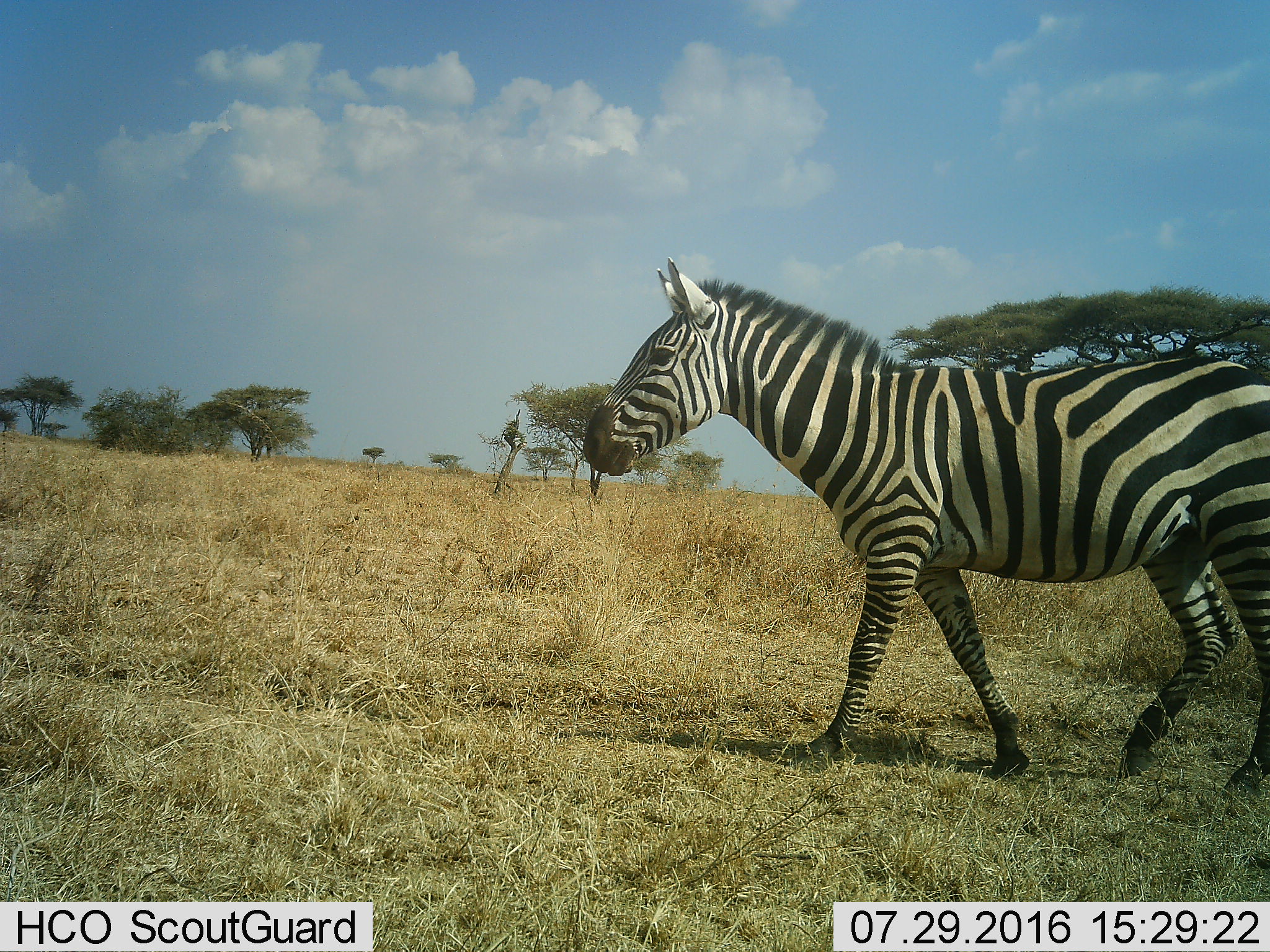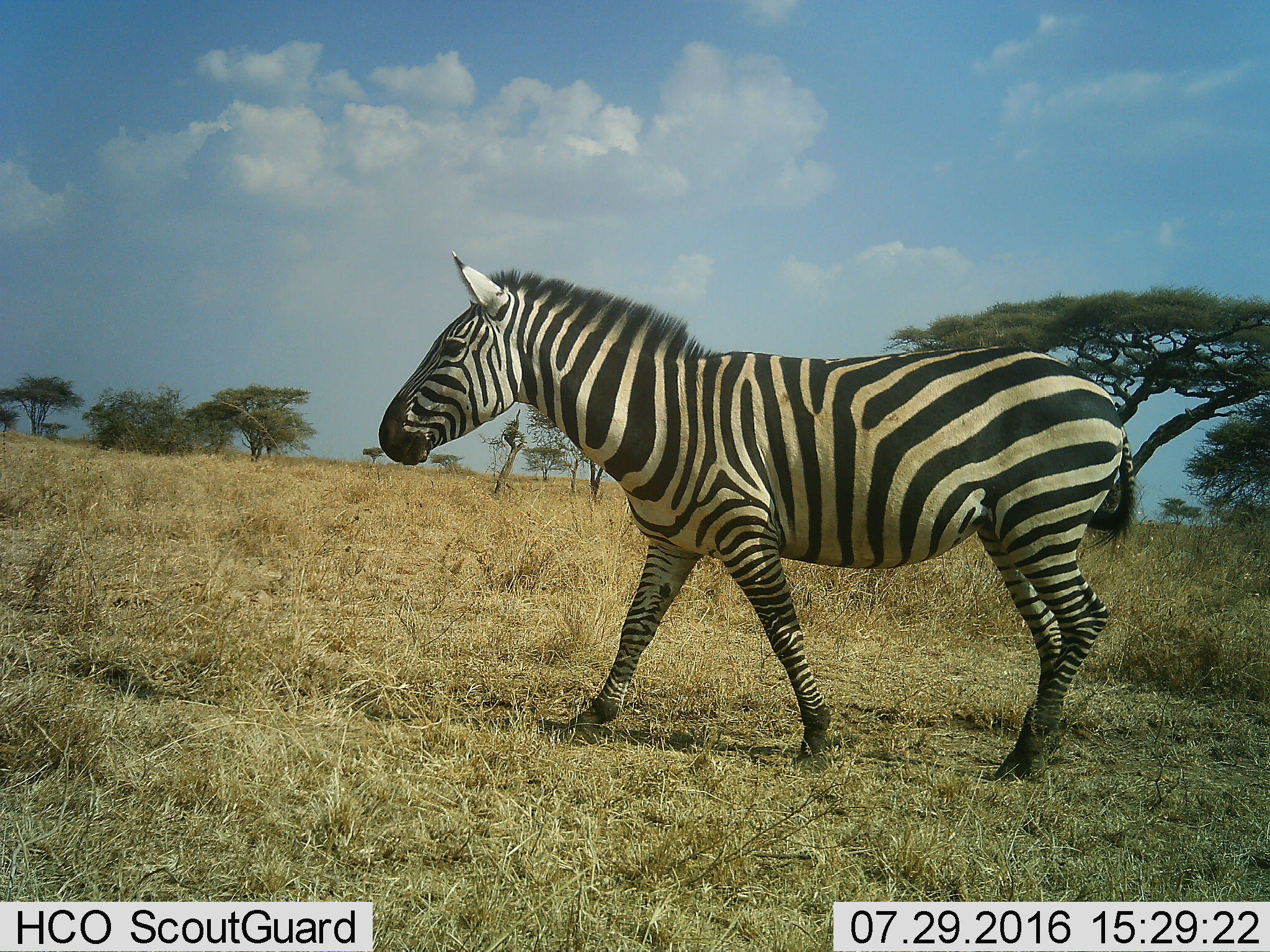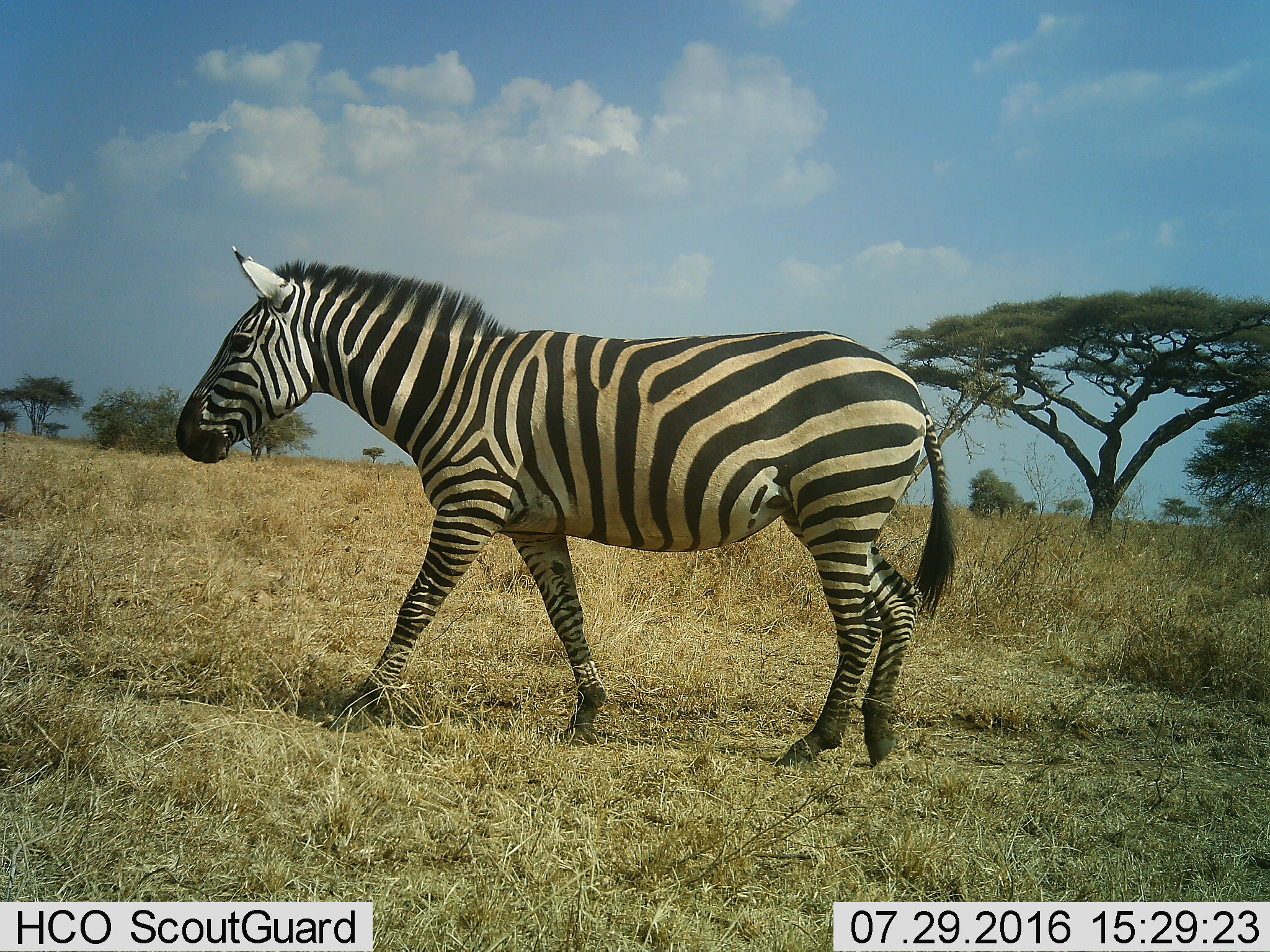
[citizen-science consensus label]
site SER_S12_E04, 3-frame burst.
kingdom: Animalia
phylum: Chordata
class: Mammalia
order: Perissodactyla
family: Equidae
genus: Equus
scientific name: Equus quagga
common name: plains zebra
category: zebraplains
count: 1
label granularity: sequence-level